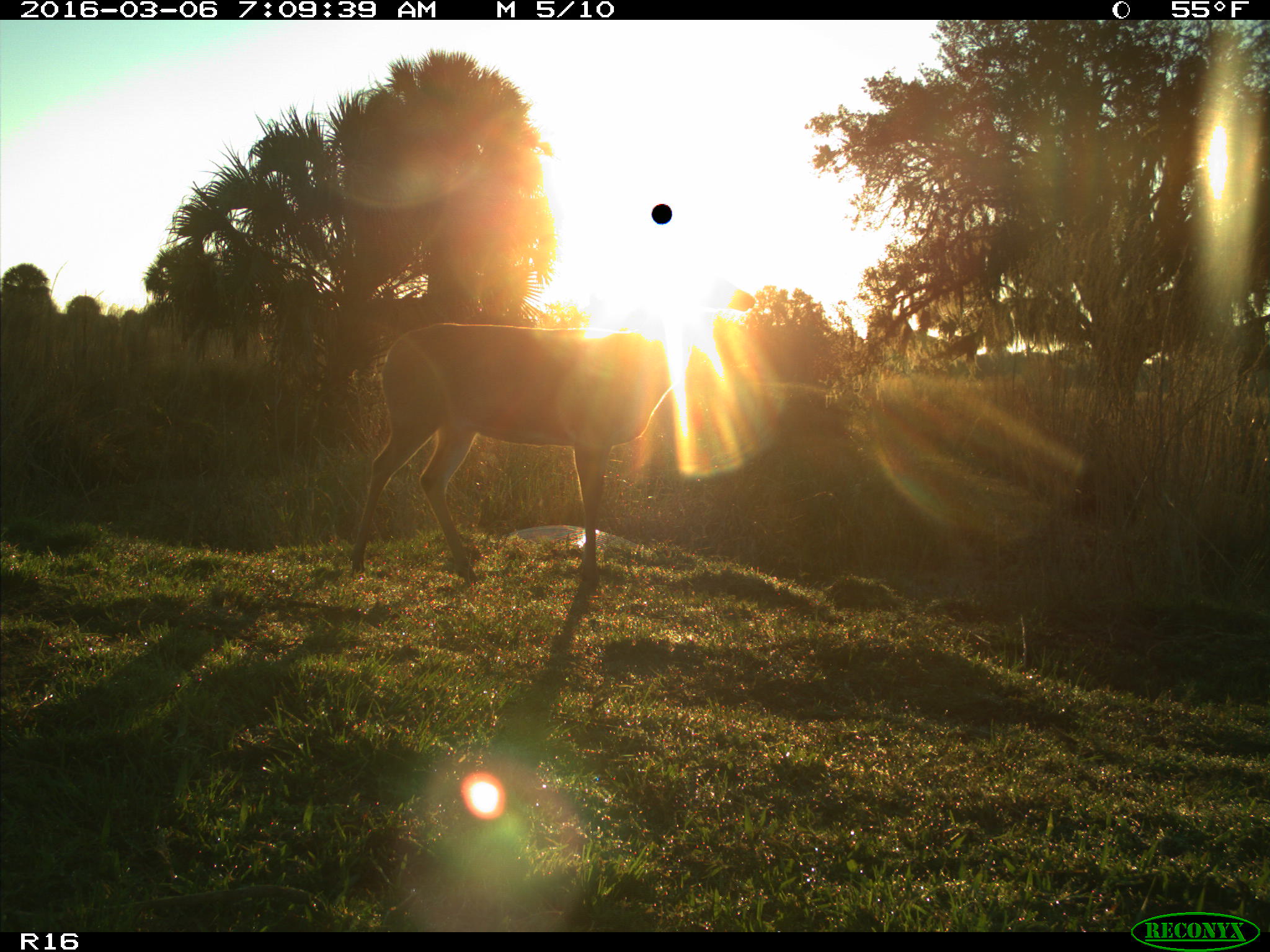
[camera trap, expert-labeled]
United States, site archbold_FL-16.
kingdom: Animalia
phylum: Chordata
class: Mammalia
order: Artiodactyla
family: Cervidae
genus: Odocoileus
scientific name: Odocoileus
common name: deer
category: unidentified deer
Unidentified deer (deer) (Odocoileus).